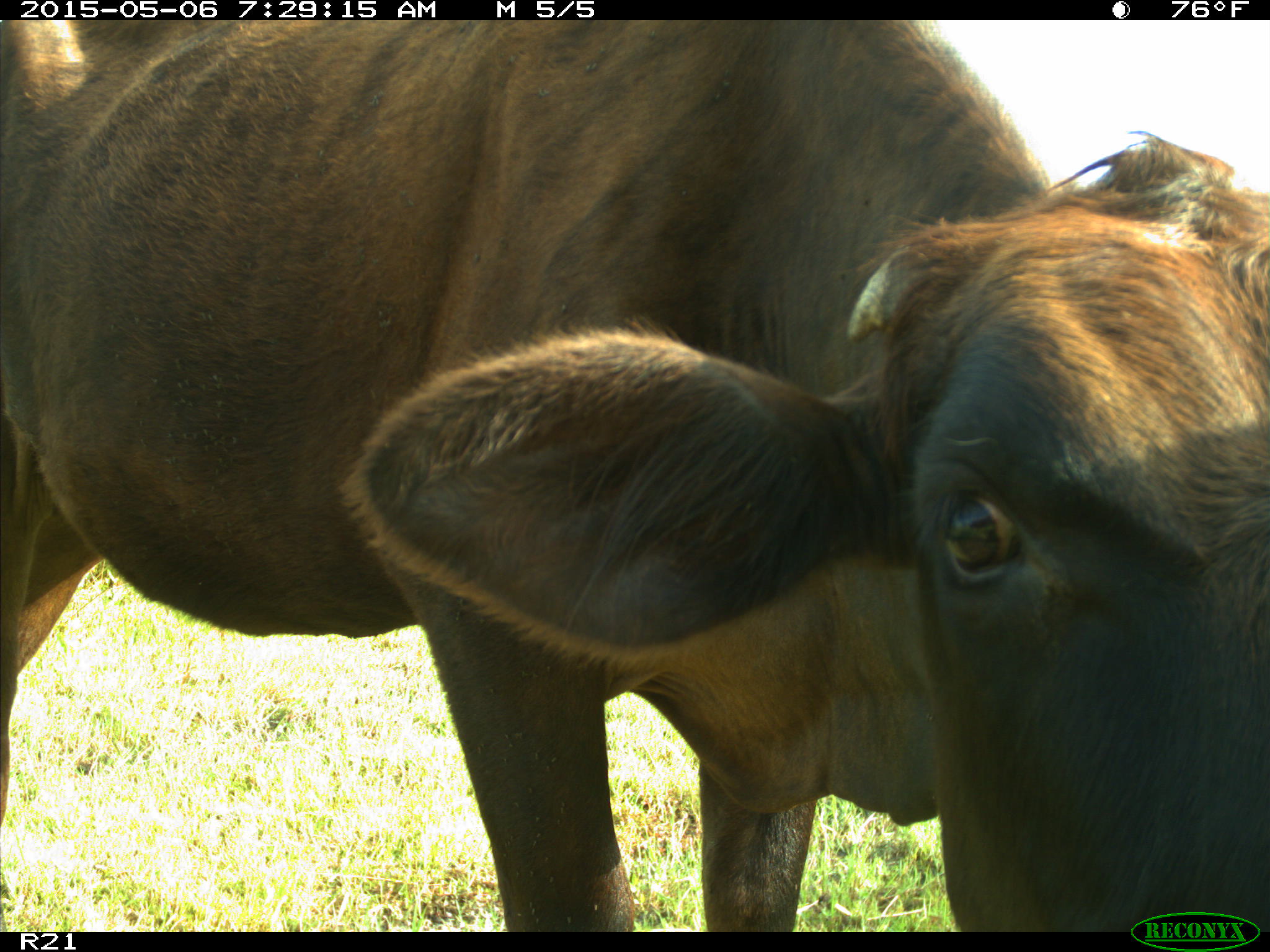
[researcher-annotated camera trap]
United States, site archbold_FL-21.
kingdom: Animalia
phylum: Chordata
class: Mammalia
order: Artiodactyla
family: Bovidae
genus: Bos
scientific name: Bos taurus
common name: domestic cow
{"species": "Bos taurus (domestic cow)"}